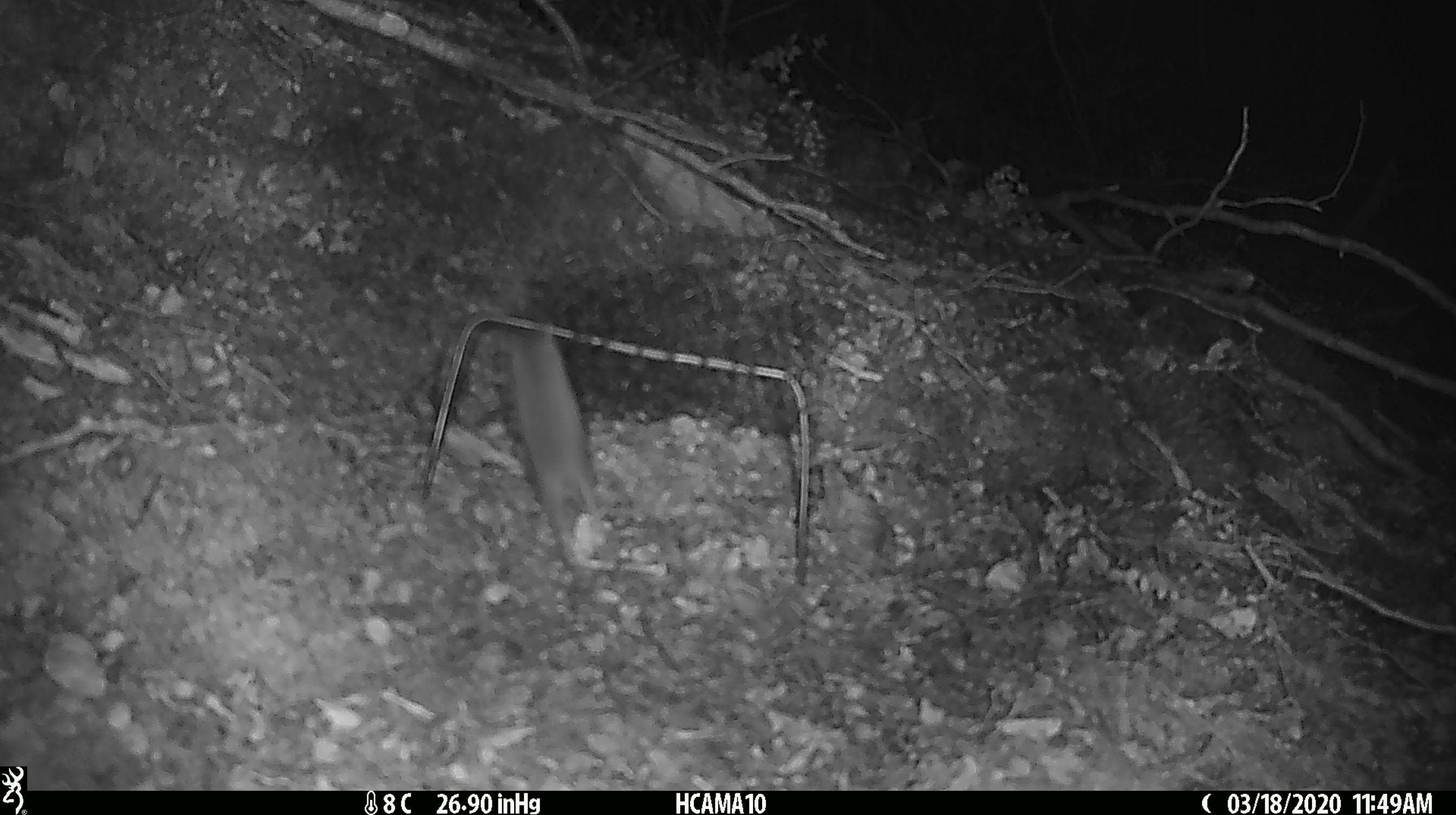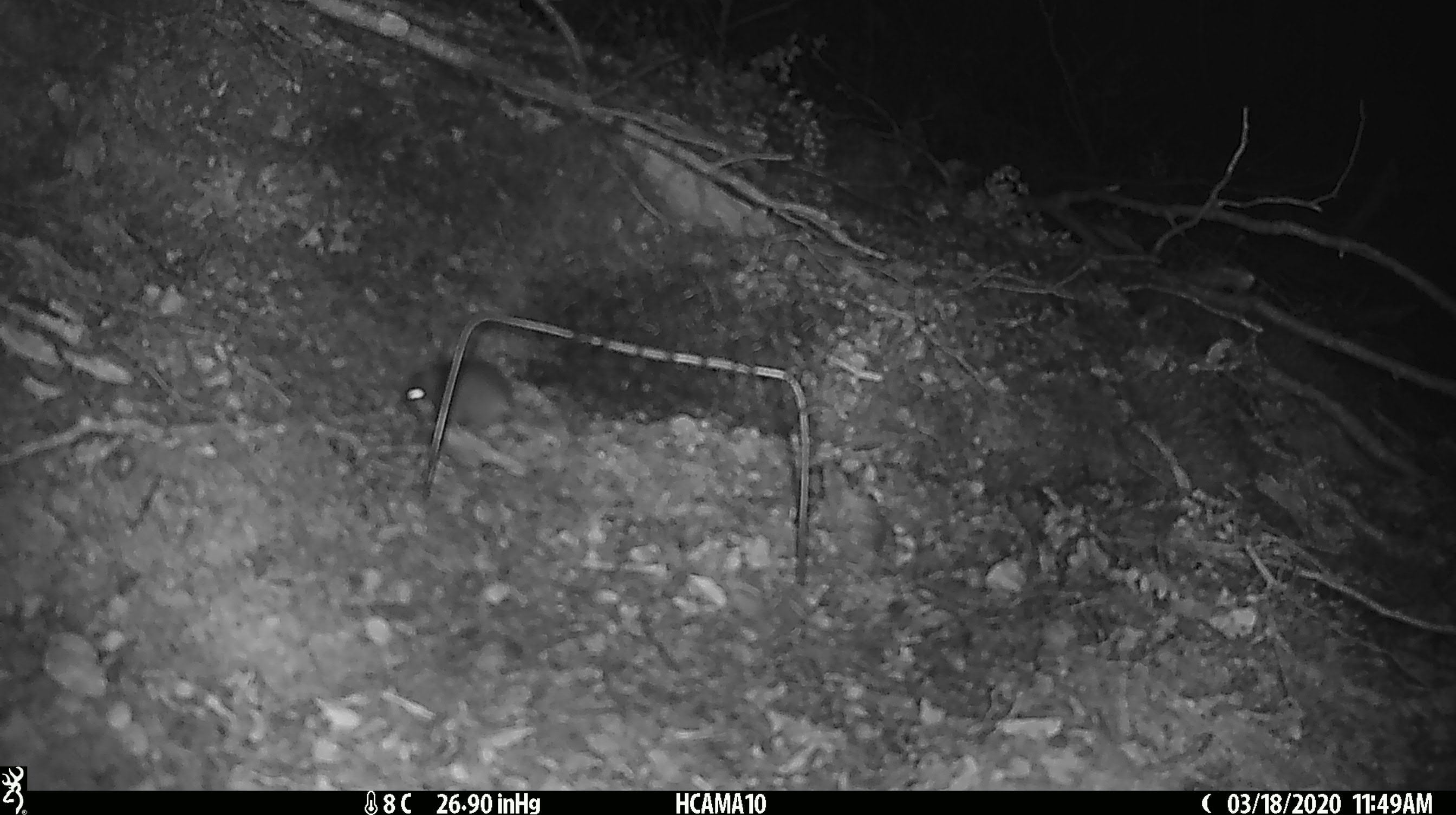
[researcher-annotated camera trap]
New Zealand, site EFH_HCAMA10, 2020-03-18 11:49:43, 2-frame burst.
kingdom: Animalia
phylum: Chordata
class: Mammalia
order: Rodentia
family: Muridae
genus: Mus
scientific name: Mus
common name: mouse